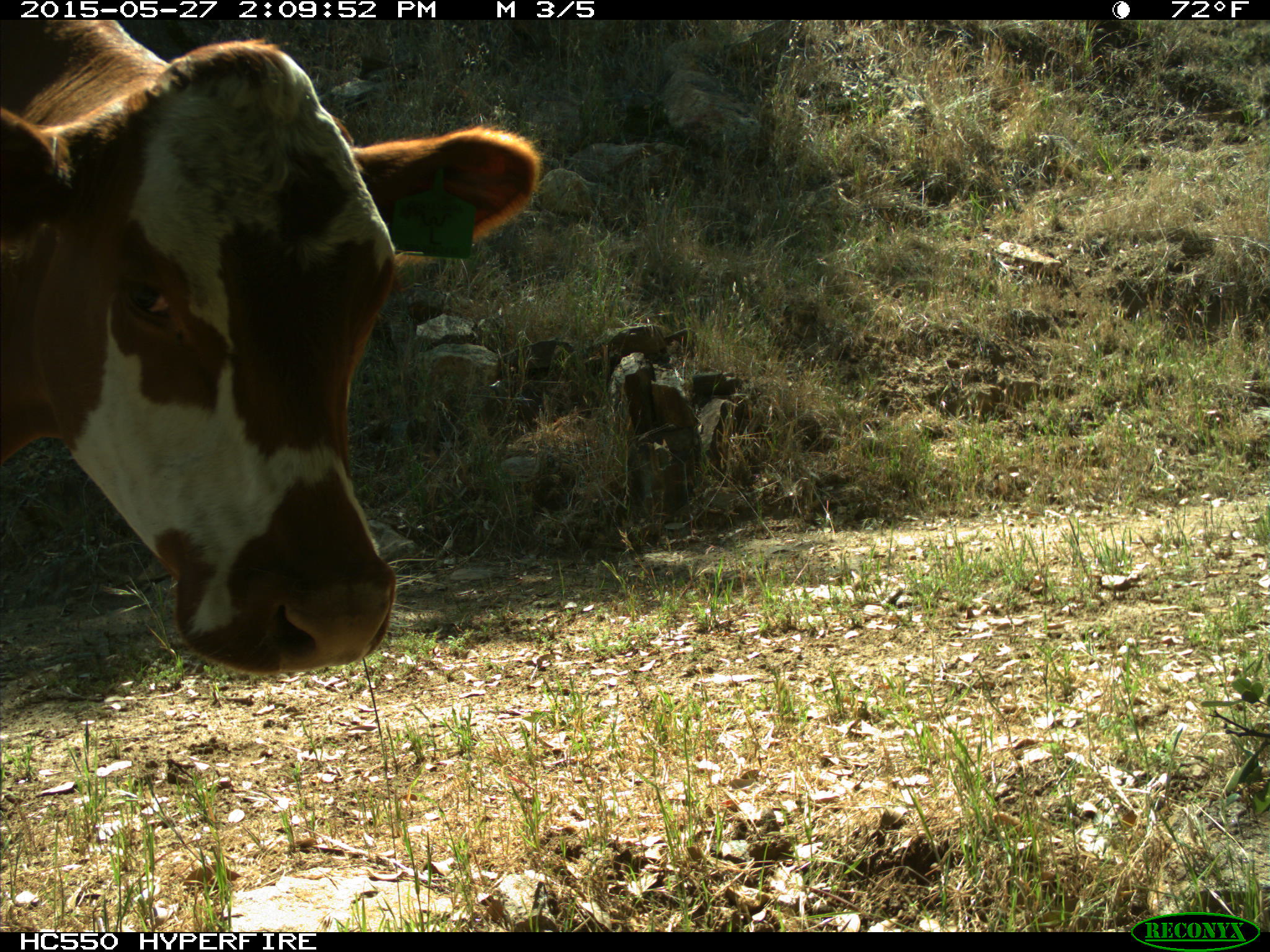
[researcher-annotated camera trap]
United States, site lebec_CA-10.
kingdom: Animalia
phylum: Chordata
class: Mammalia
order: Artiodactyla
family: Bovidae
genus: Bos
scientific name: Bos taurus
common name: domestic cow